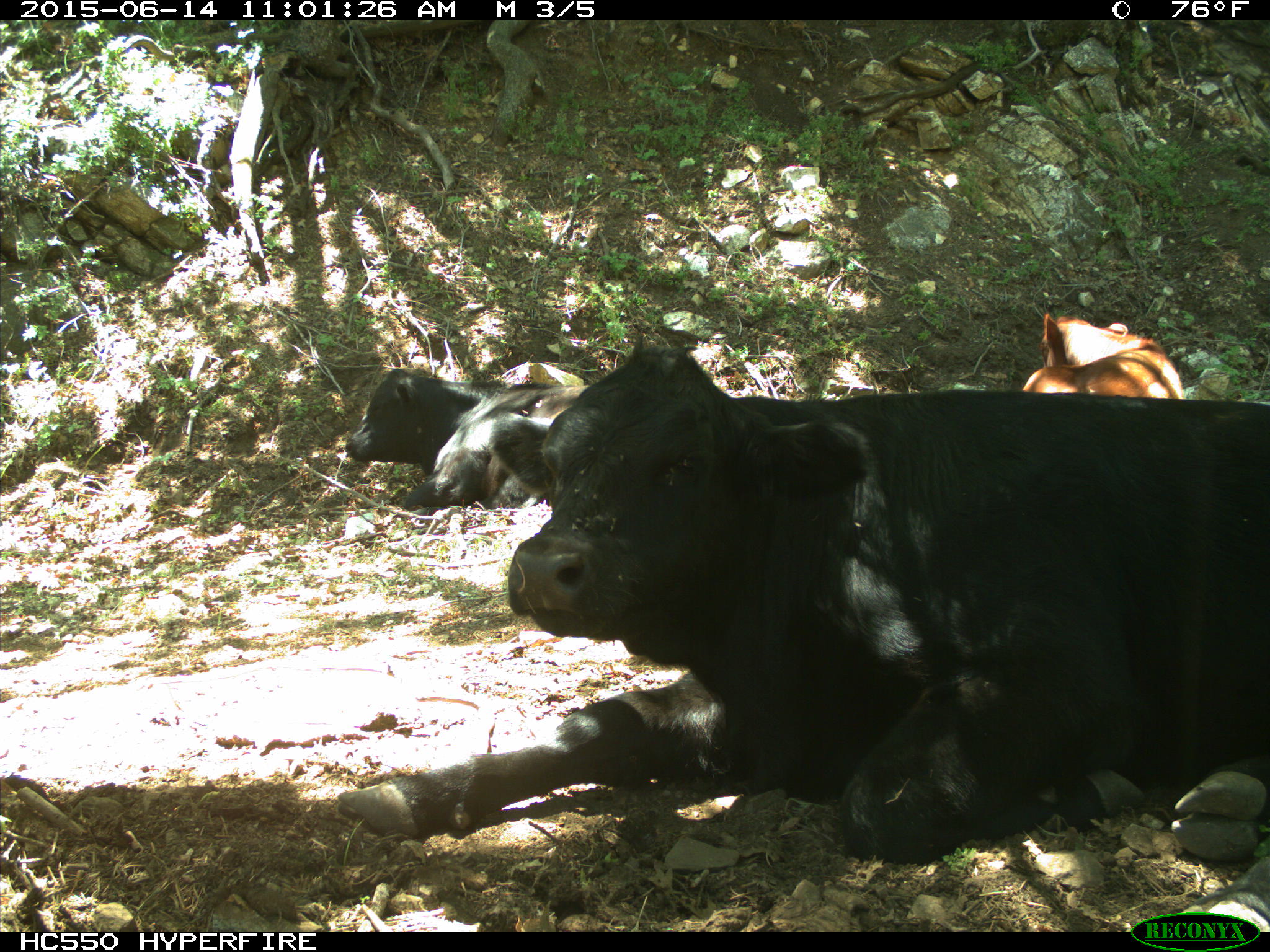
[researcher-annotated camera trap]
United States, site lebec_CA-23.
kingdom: Animalia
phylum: Chordata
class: Mammalia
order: Artiodactyla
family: Bovidae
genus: Bos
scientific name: Bos taurus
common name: domestic cow